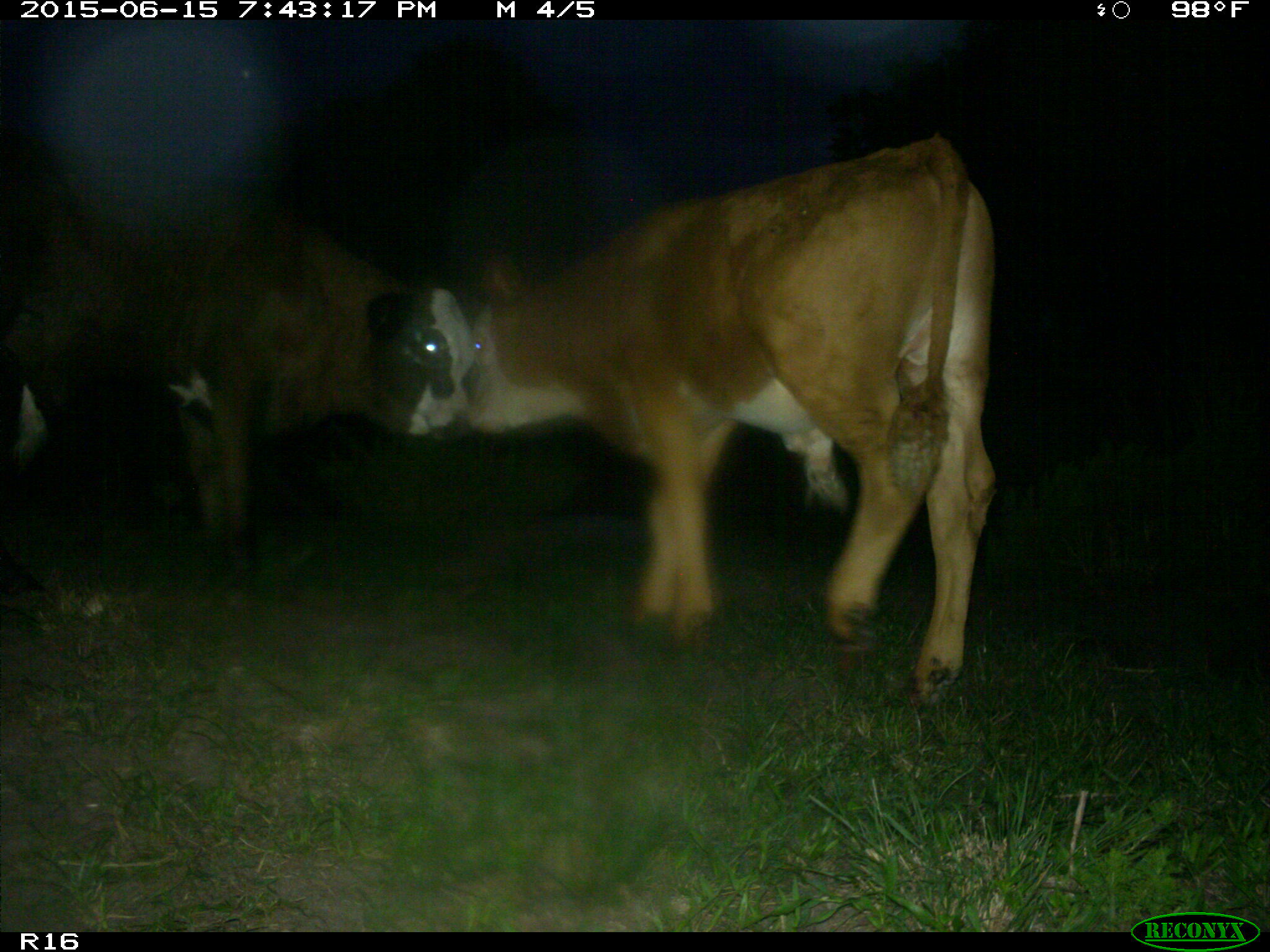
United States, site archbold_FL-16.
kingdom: Animalia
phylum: Chordata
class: Mammalia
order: Artiodactyla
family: Bovidae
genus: Bos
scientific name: Bos taurus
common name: domestic cow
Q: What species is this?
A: Bos taurus (domestic cow).